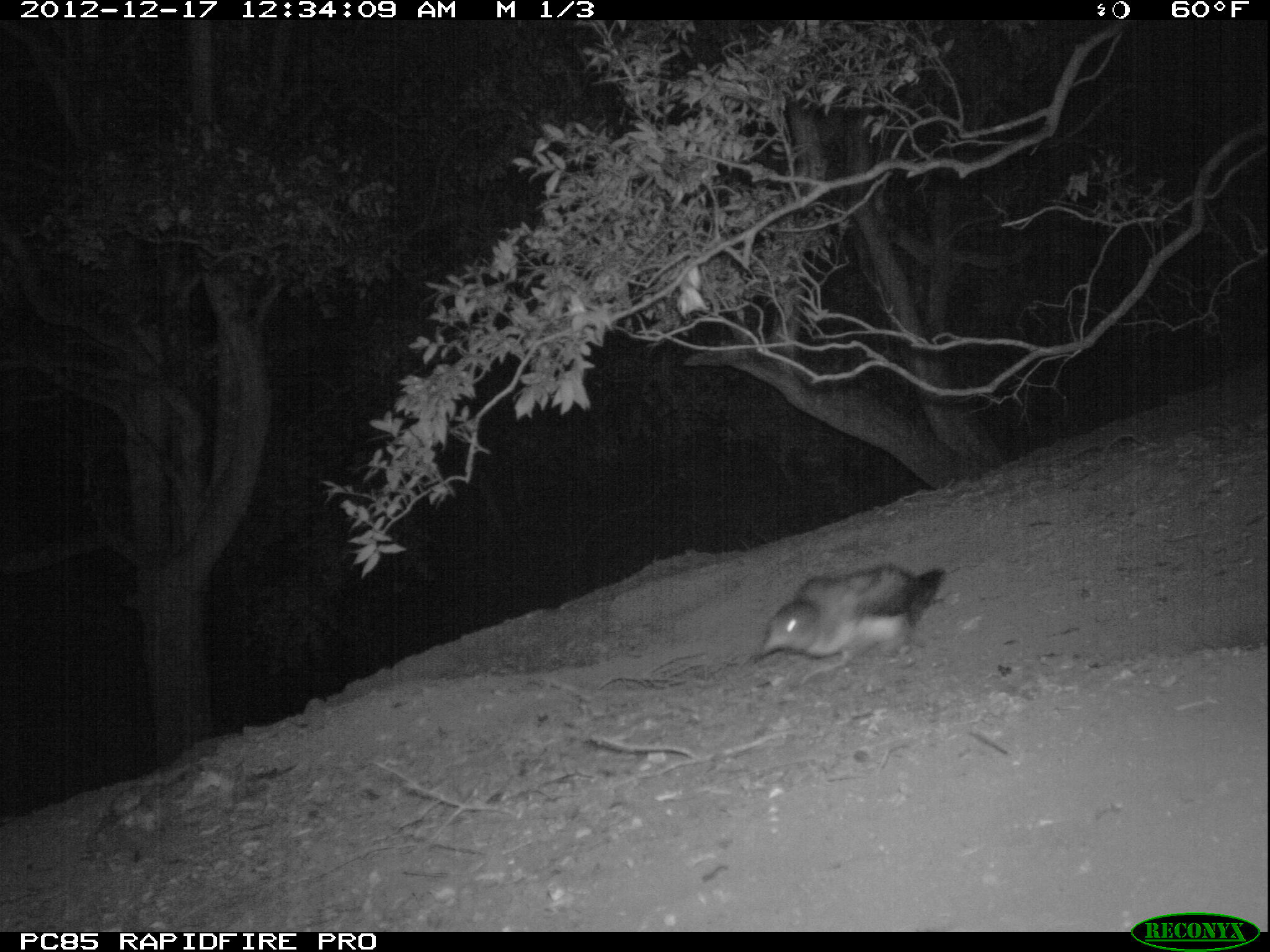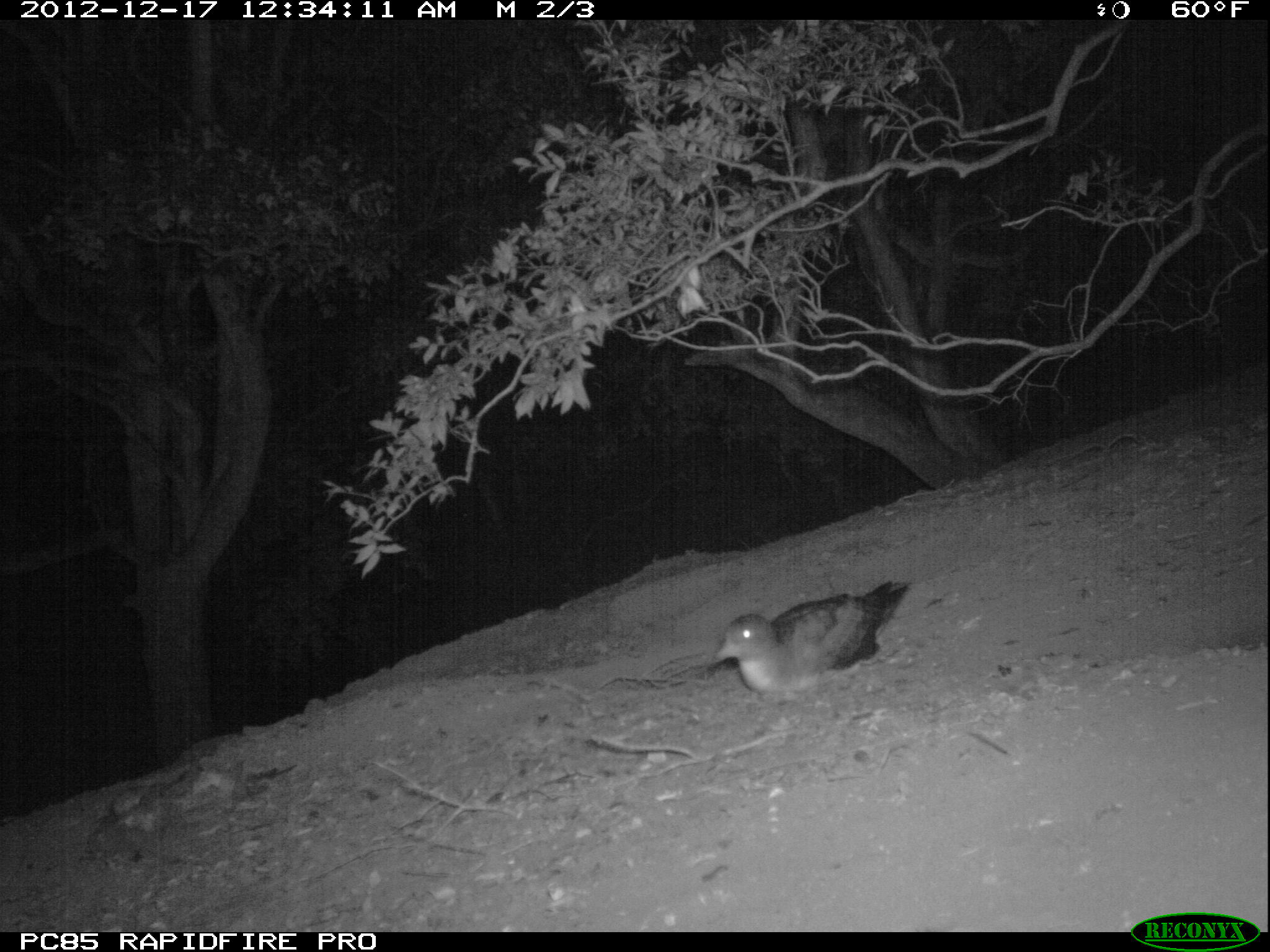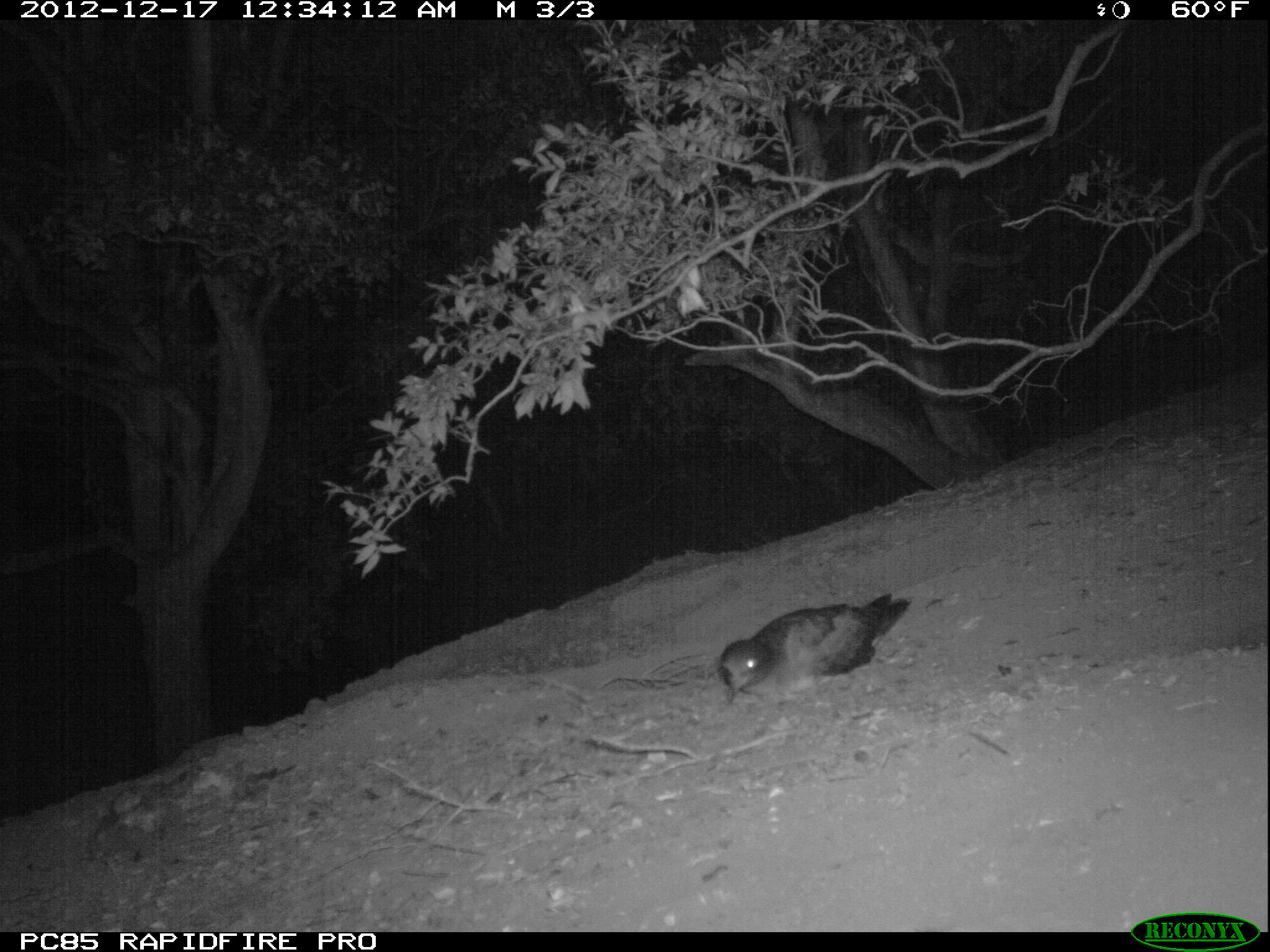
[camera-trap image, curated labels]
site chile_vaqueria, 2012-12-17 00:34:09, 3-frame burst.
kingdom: Animalia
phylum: Chordata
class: Aves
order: Procellariiformes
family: Procellariidae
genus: Calonectris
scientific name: Calonectris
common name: shearwater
Shearwater (Calonectris).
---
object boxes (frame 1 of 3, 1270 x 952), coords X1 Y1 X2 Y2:
shearwater: 754 560 951 664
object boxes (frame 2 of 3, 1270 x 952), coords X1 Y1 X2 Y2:
shearwater: 704 579 915 705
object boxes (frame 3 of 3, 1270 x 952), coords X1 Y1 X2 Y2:
shearwater: 711 593 917 703